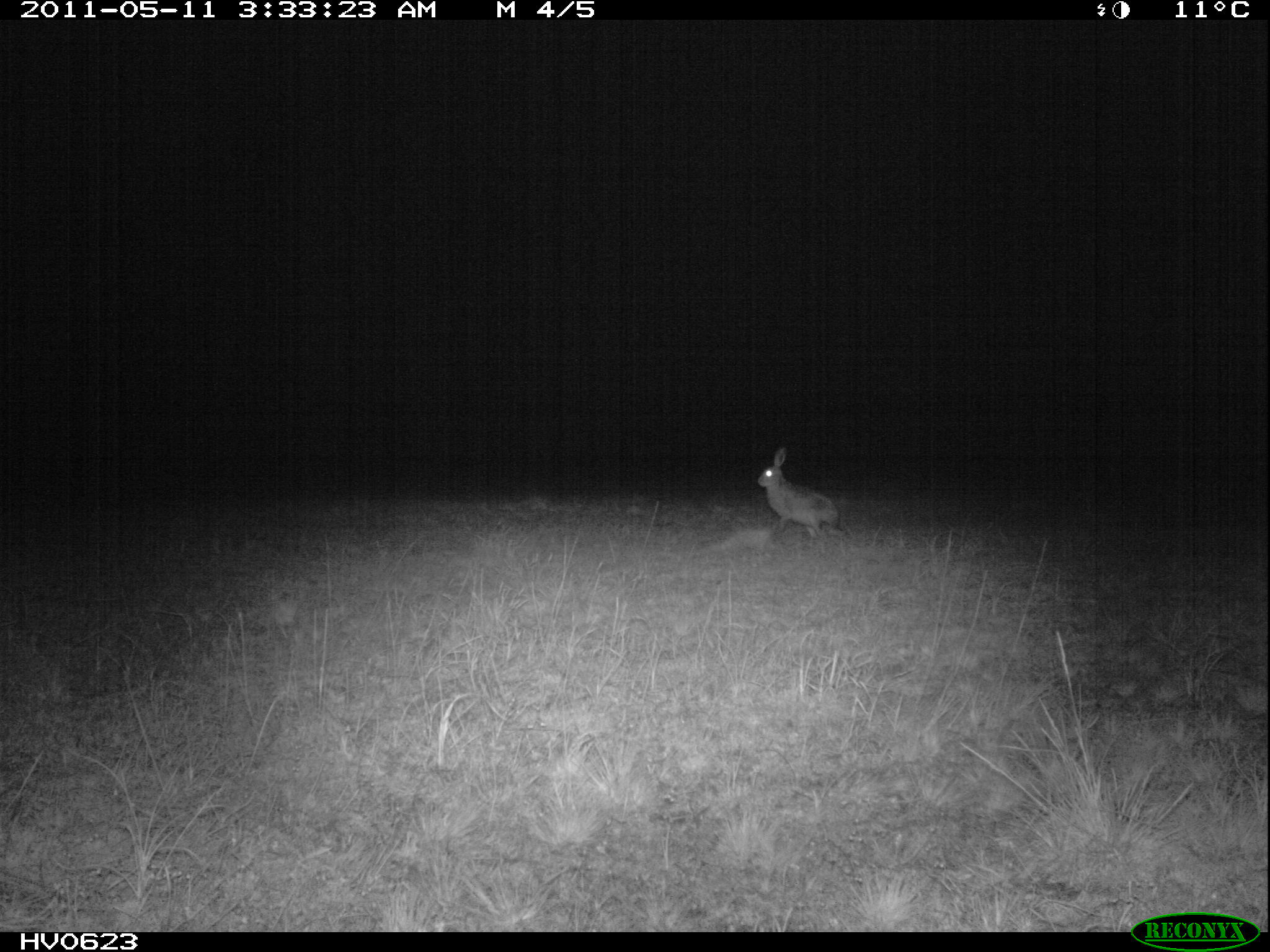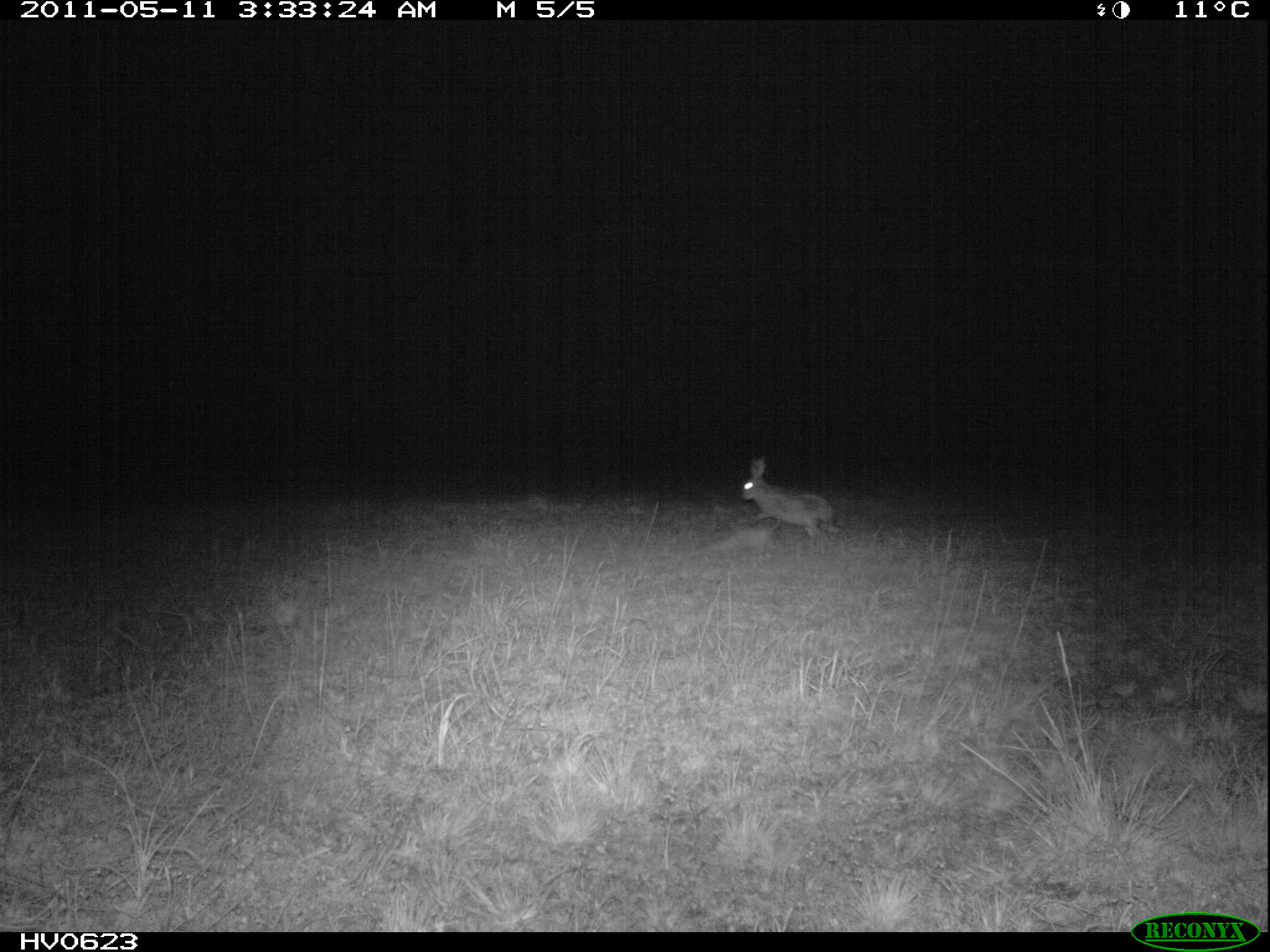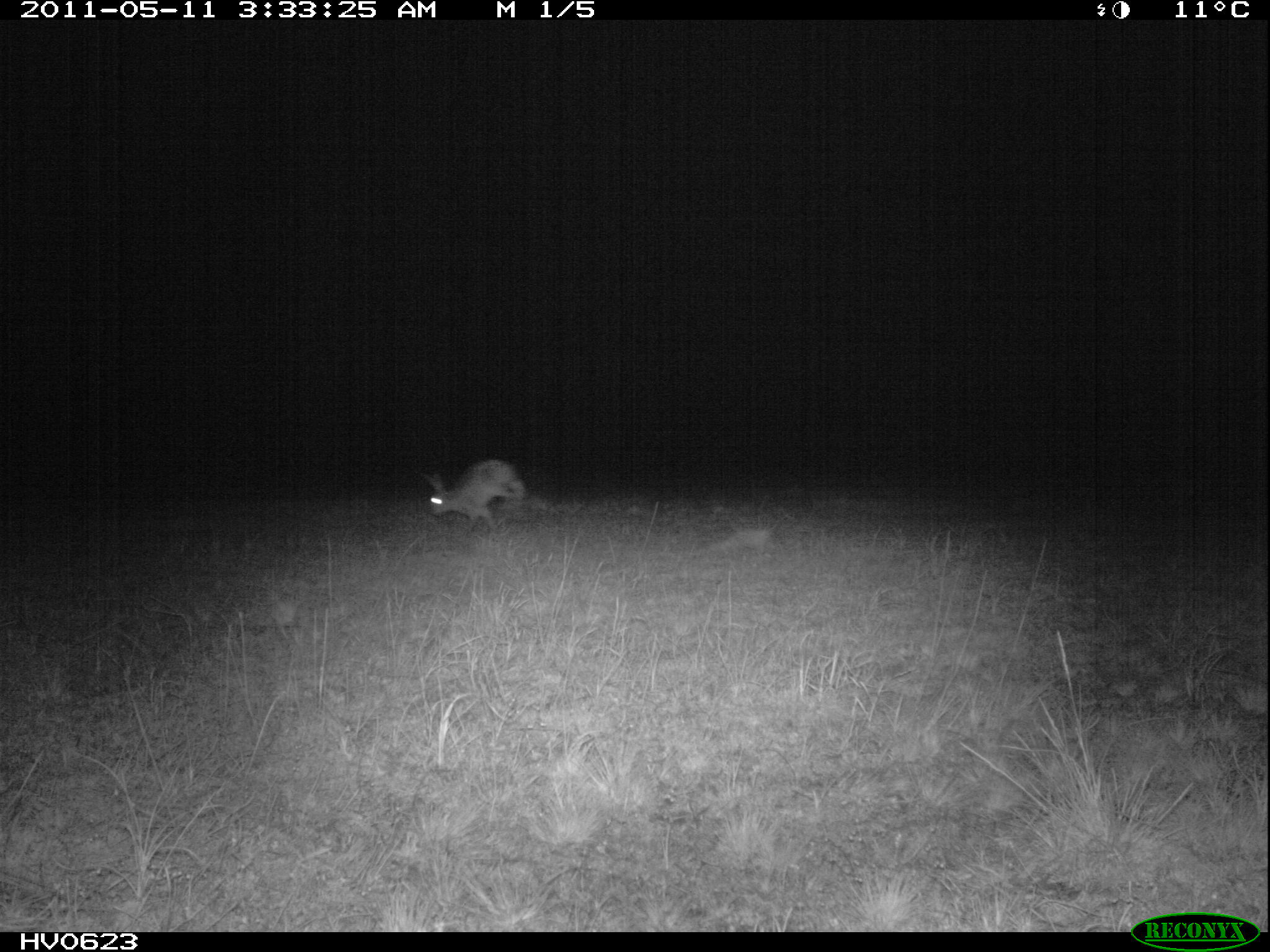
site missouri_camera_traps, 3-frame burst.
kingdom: Animalia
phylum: Chordata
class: Mammalia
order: Lagomorpha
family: Leporidae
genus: Lepus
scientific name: Lepus europaeus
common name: european hare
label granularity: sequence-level